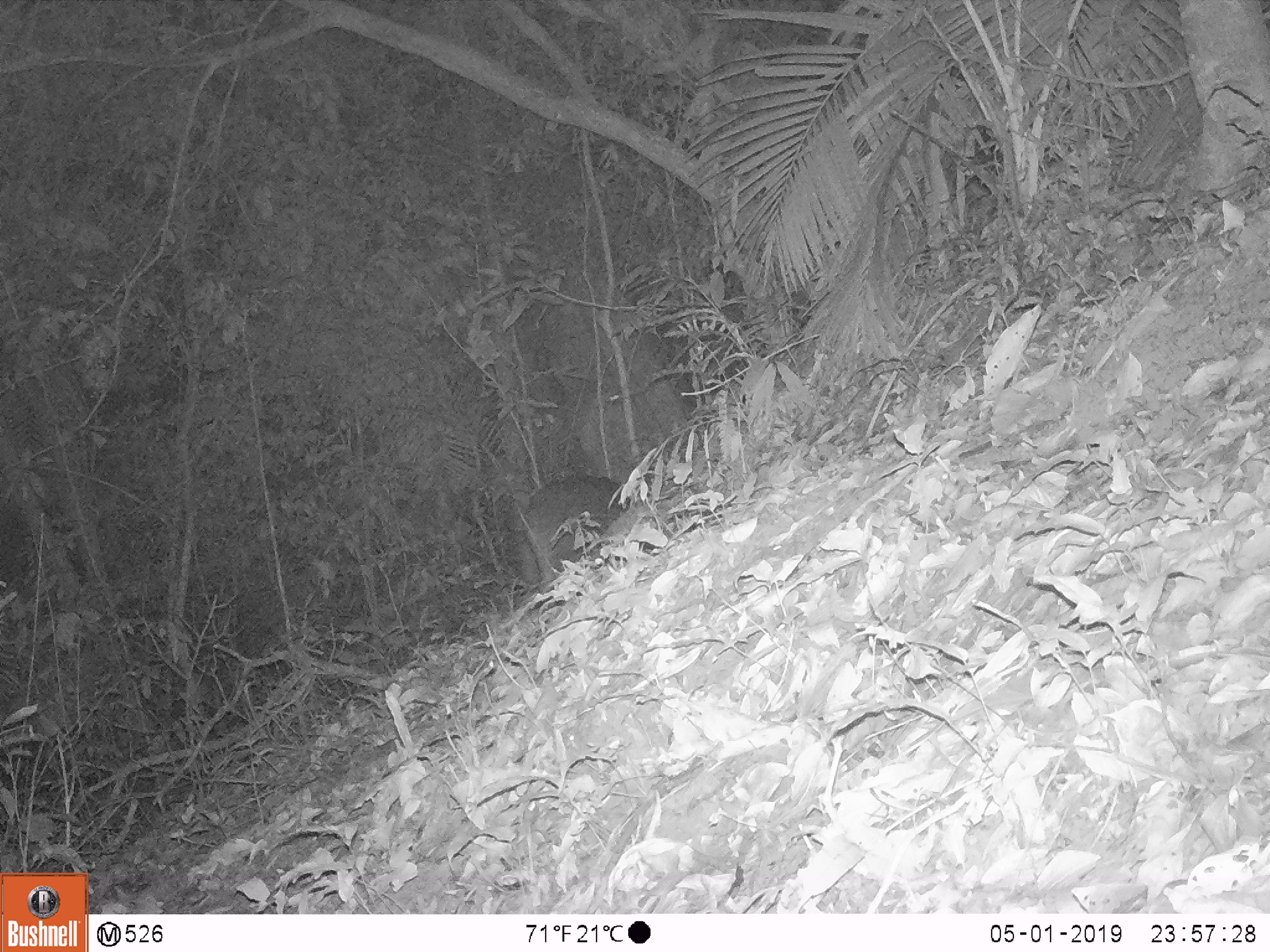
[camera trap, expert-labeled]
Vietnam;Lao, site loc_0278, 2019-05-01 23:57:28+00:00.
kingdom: Animalia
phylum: Chordata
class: Mammalia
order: Artiodactyla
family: Cervidae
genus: Muntiacus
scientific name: Muntiacus rooseveltorum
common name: roosevelt's muntjac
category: roosevelts muntjac group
Roosevelts muntjac group (roosevelt's muntjac) (Muntiacus rooseveltorum). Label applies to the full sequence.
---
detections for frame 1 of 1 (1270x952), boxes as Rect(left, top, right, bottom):
roosevelts muntjac group: Rect(504, 474, 630, 592)